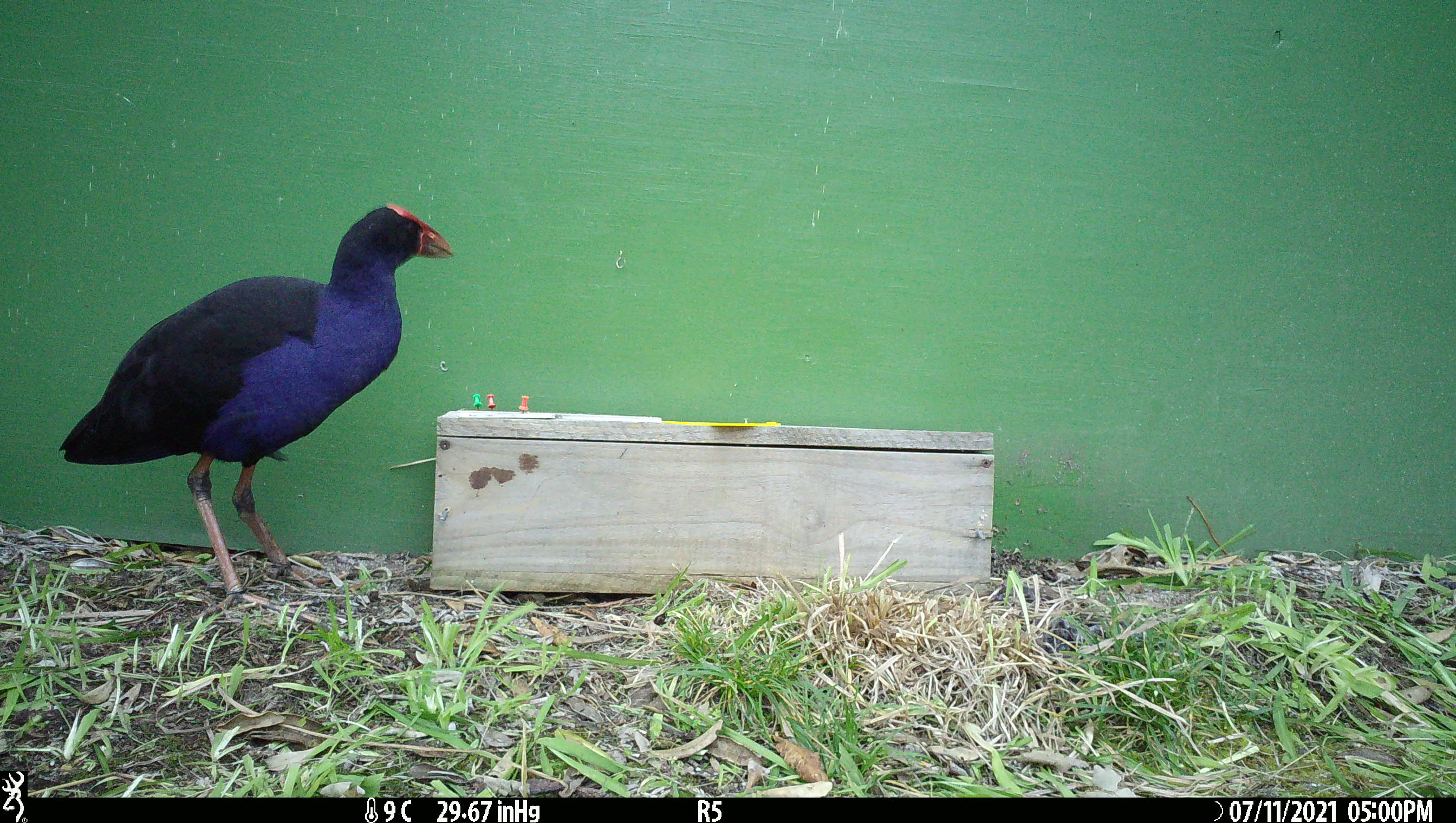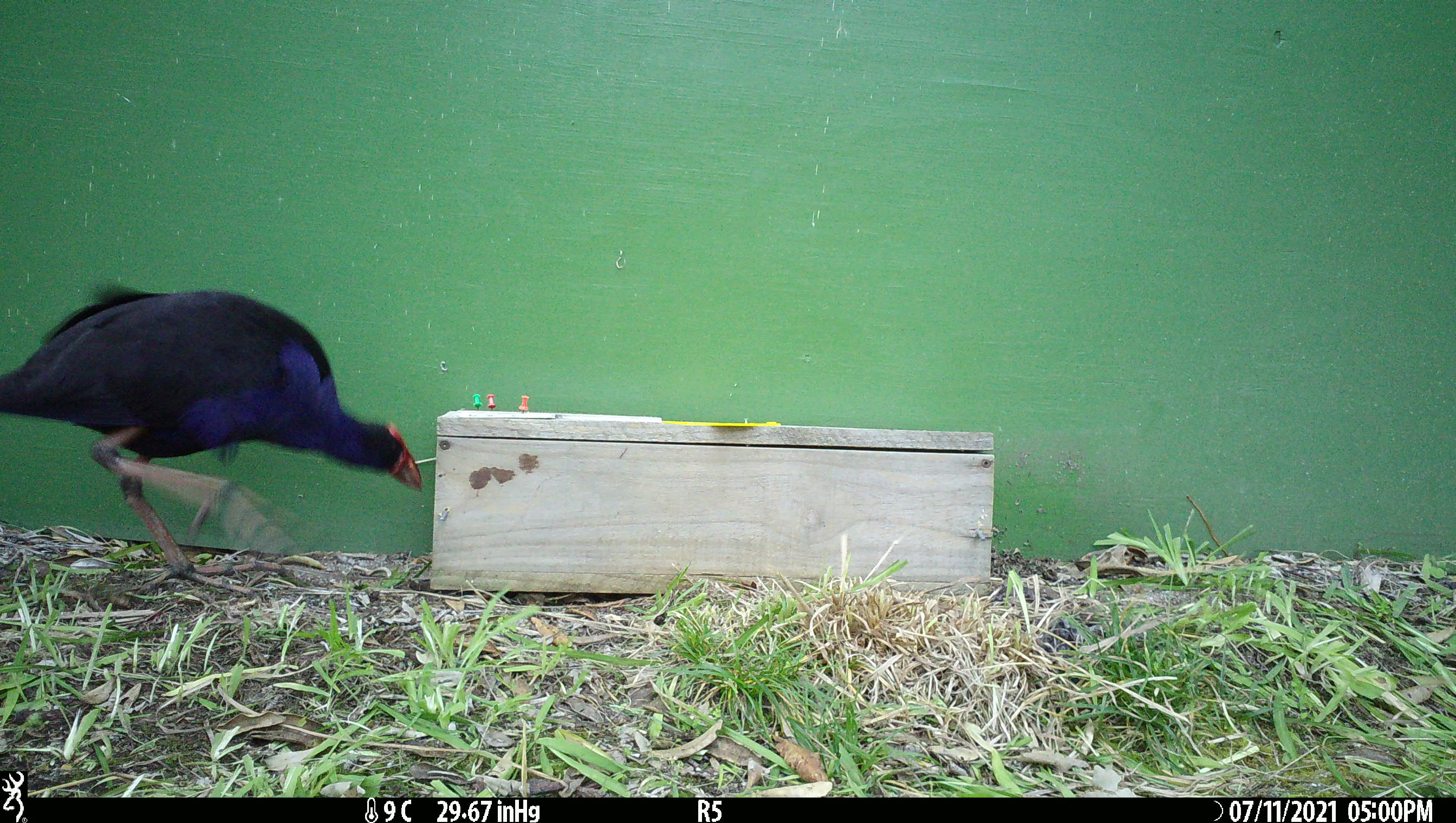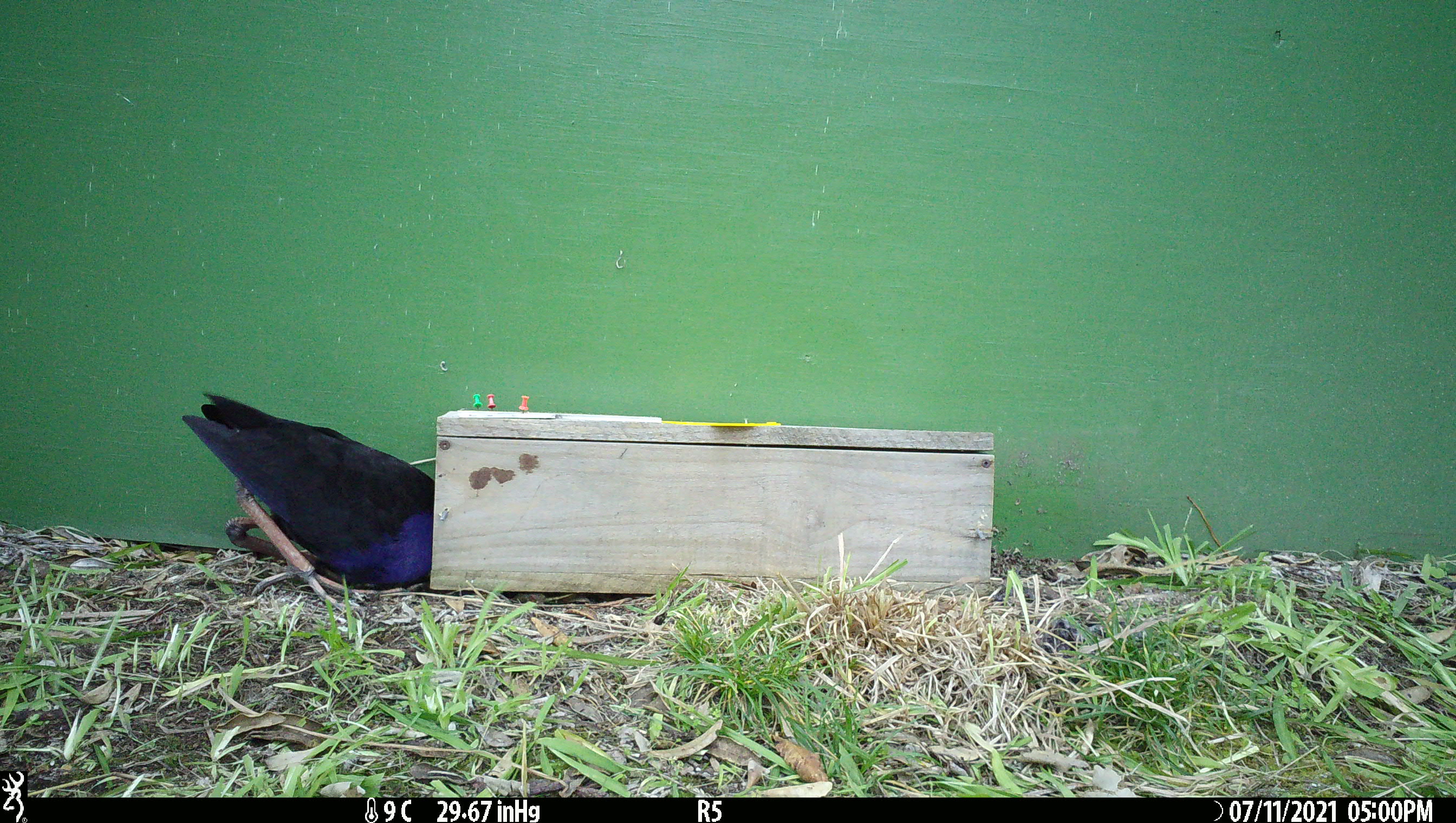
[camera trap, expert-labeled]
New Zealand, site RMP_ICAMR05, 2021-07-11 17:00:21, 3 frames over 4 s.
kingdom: Animalia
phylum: Chordata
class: Aves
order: Gruiformes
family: Rallidae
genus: Porphyrio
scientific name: Porphyrio melanotus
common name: australasian swamphen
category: pukeko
Pukeko (australasian swamphen) (Porphyrio melanotus).